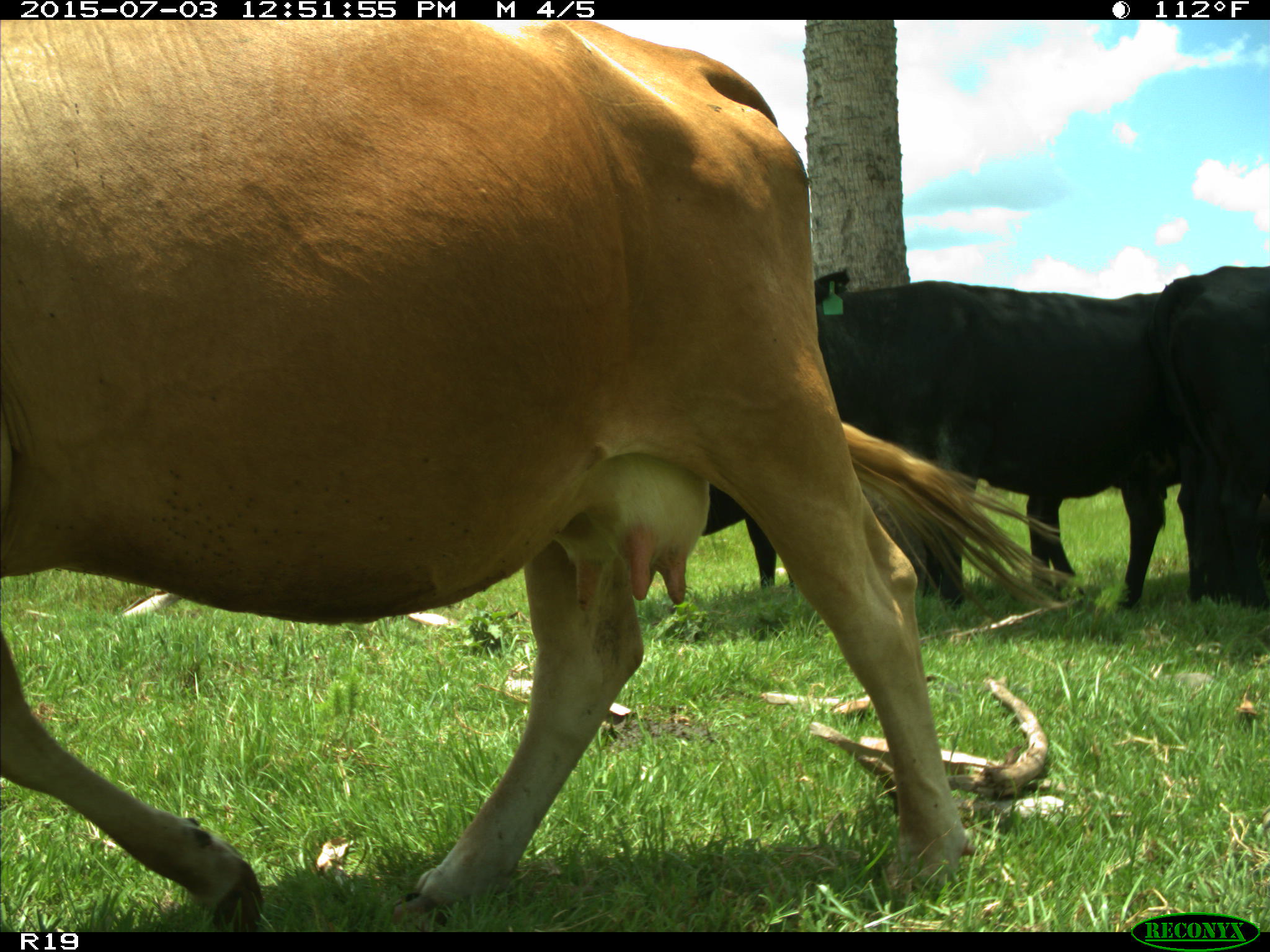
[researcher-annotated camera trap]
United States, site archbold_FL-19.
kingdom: Animalia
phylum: Chordata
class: Mammalia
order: Artiodactyla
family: Bovidae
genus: Bos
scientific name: Bos taurus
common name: domestic cow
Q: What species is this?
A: Bos taurus (domestic cow).